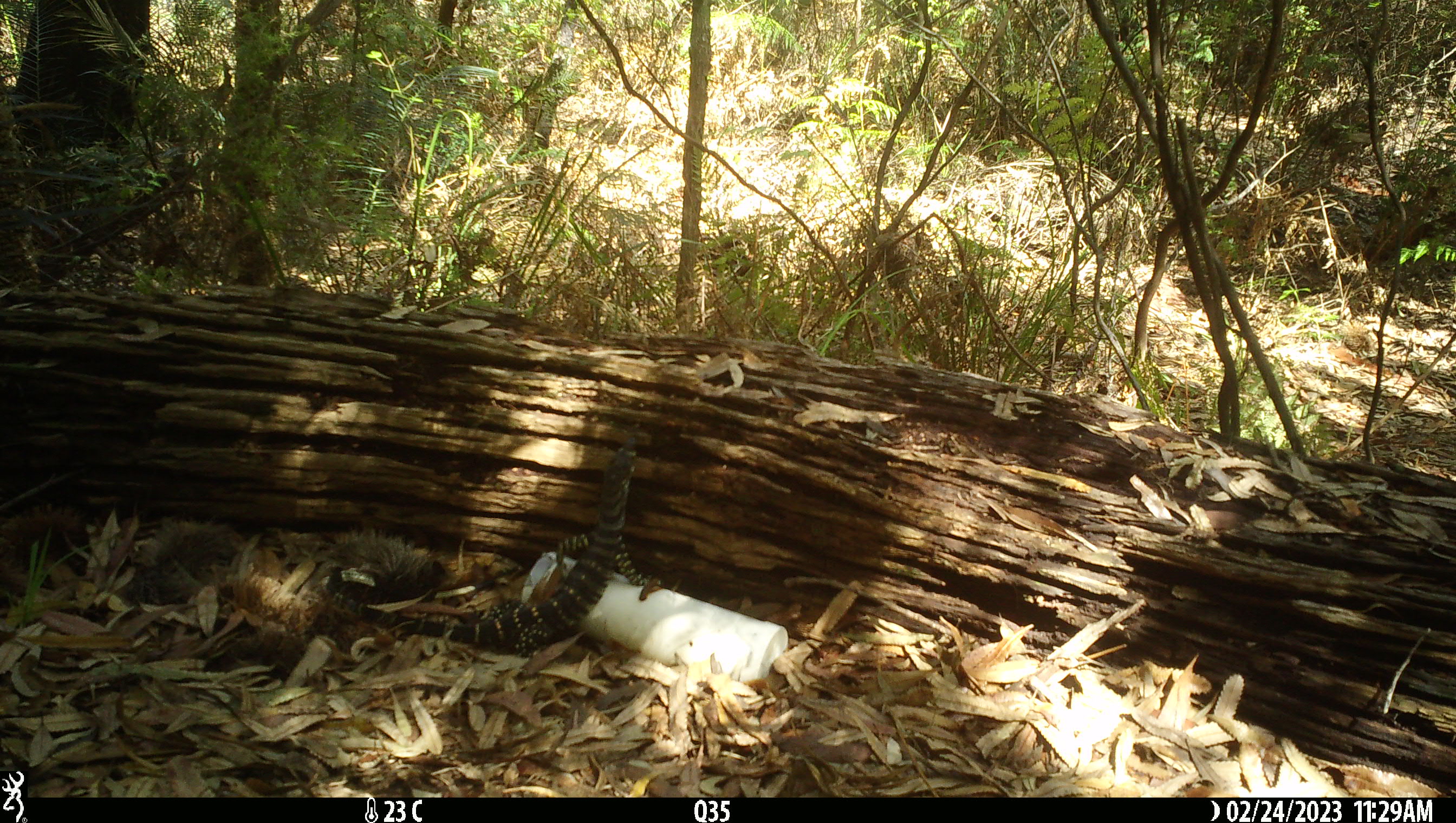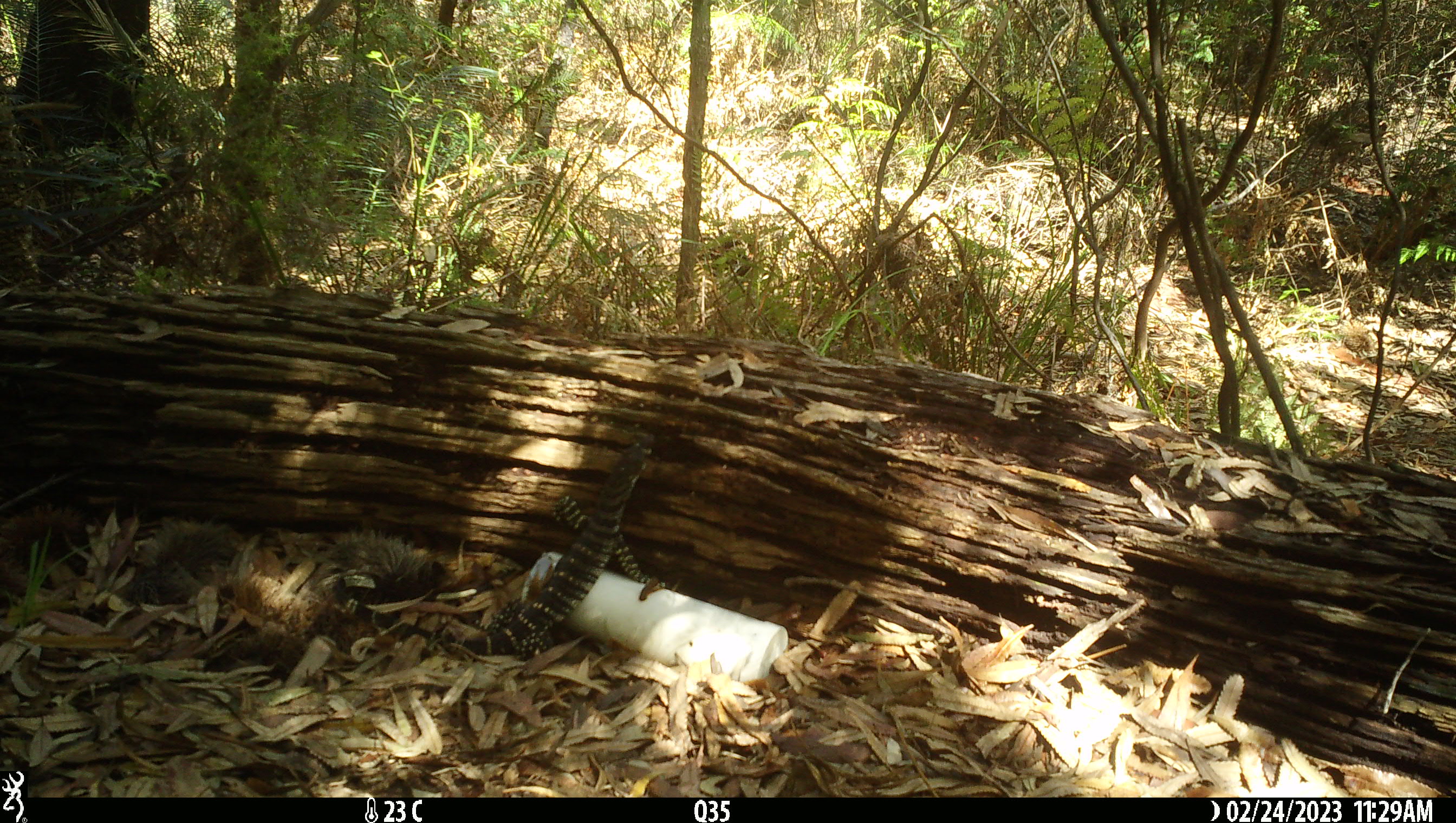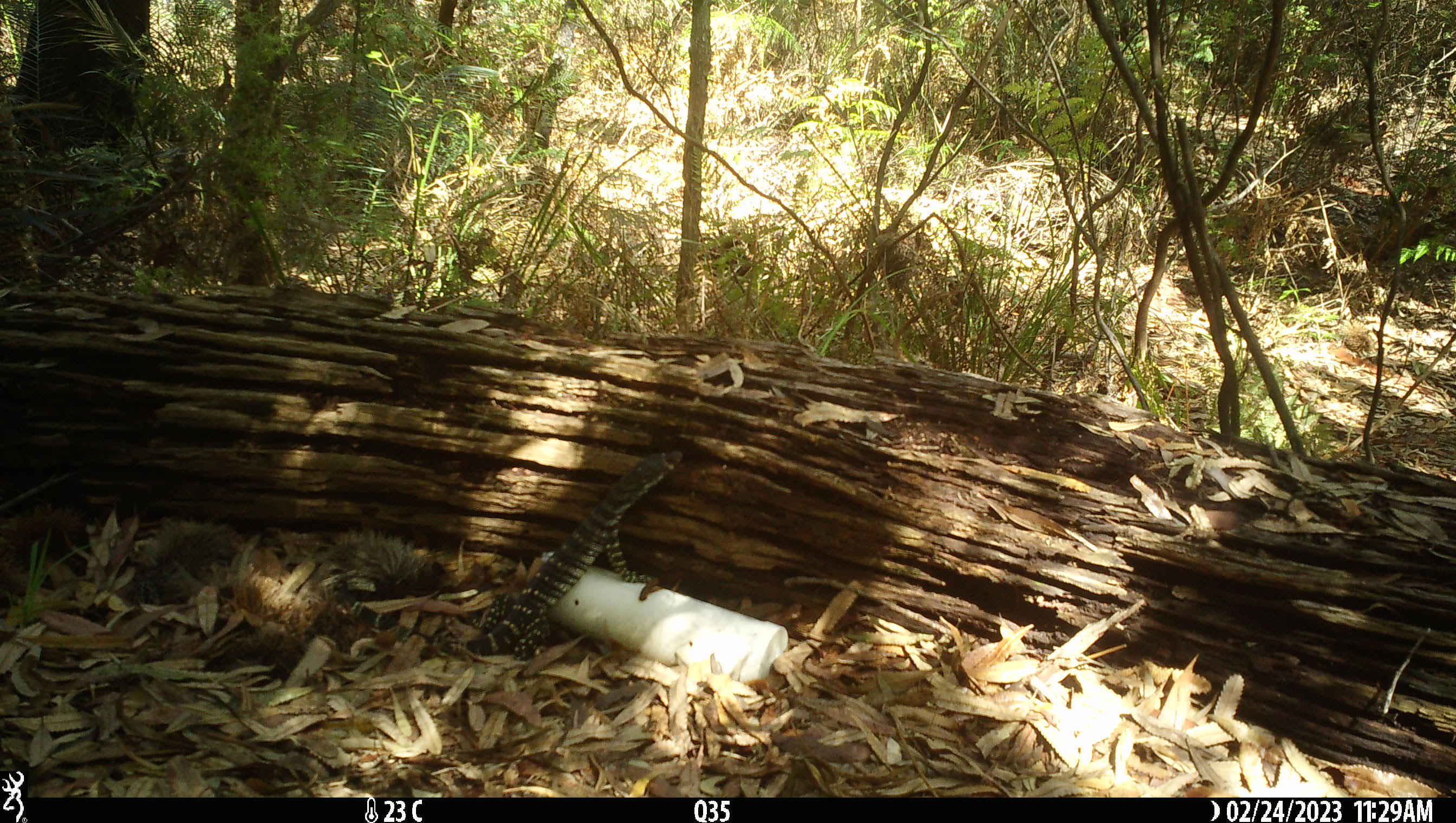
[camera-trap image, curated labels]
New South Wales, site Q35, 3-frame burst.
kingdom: Animalia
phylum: Chordata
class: Reptilia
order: Squamata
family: Varanidae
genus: Varanus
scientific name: Varanus varius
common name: lace monitor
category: goanna